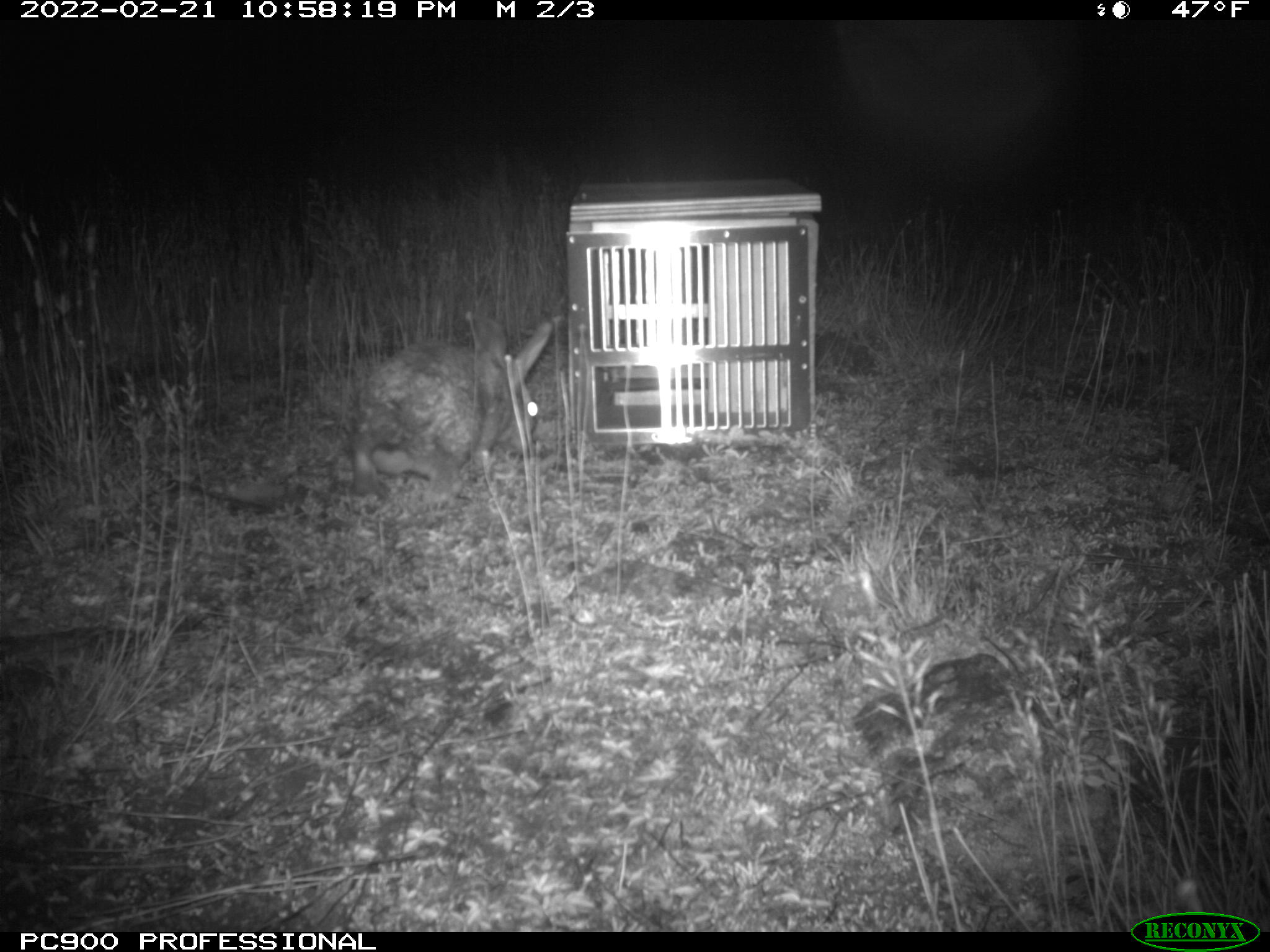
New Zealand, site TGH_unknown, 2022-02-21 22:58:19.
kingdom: Animalia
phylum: Chordata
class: Mammalia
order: Lagomorpha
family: Leporidae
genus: Oryctolagus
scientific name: Oryctolagus cuniculus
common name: european rabbit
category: rabbit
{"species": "rabbit (european rabbit) (Oryctolagus cuniculus)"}